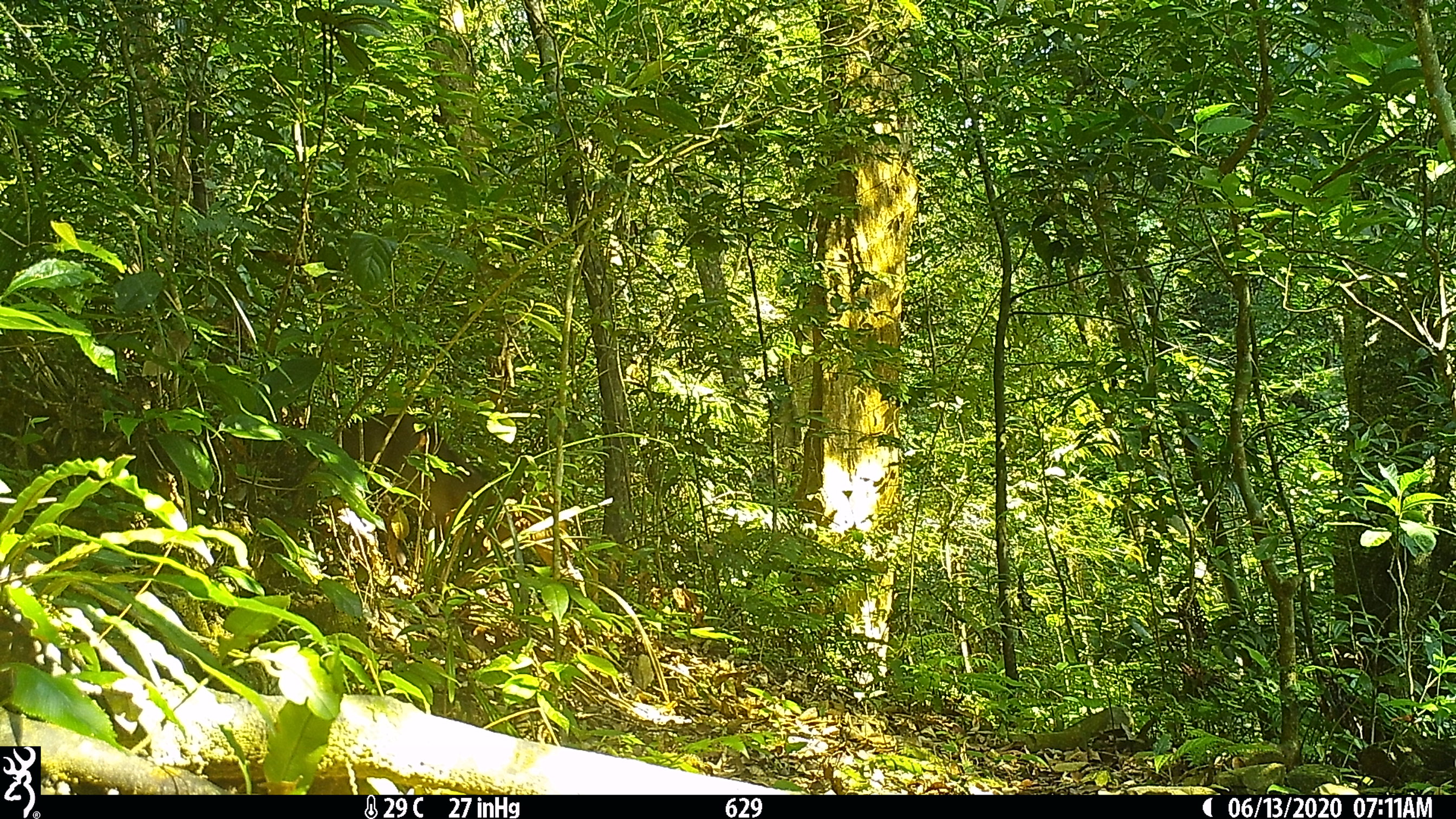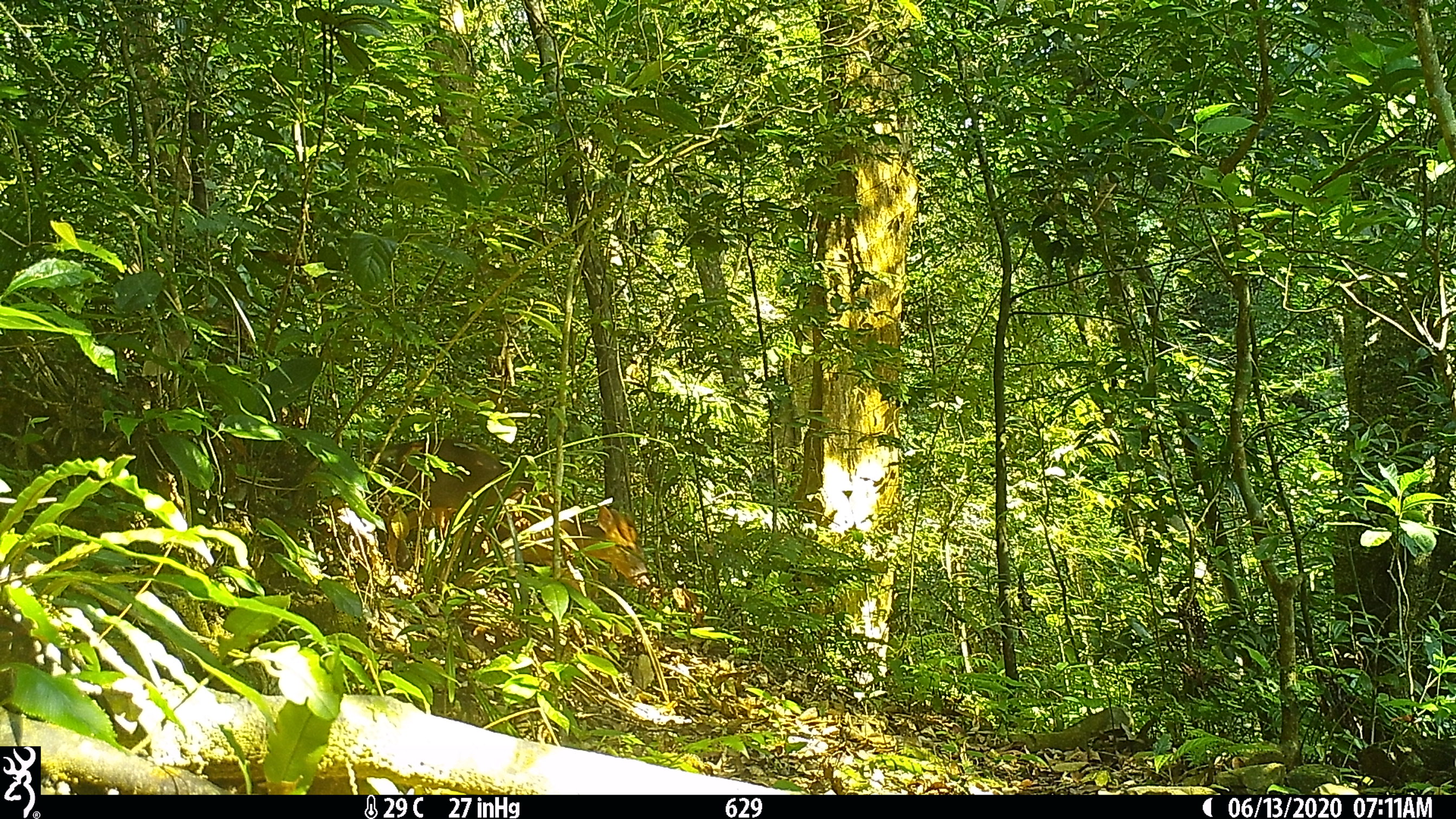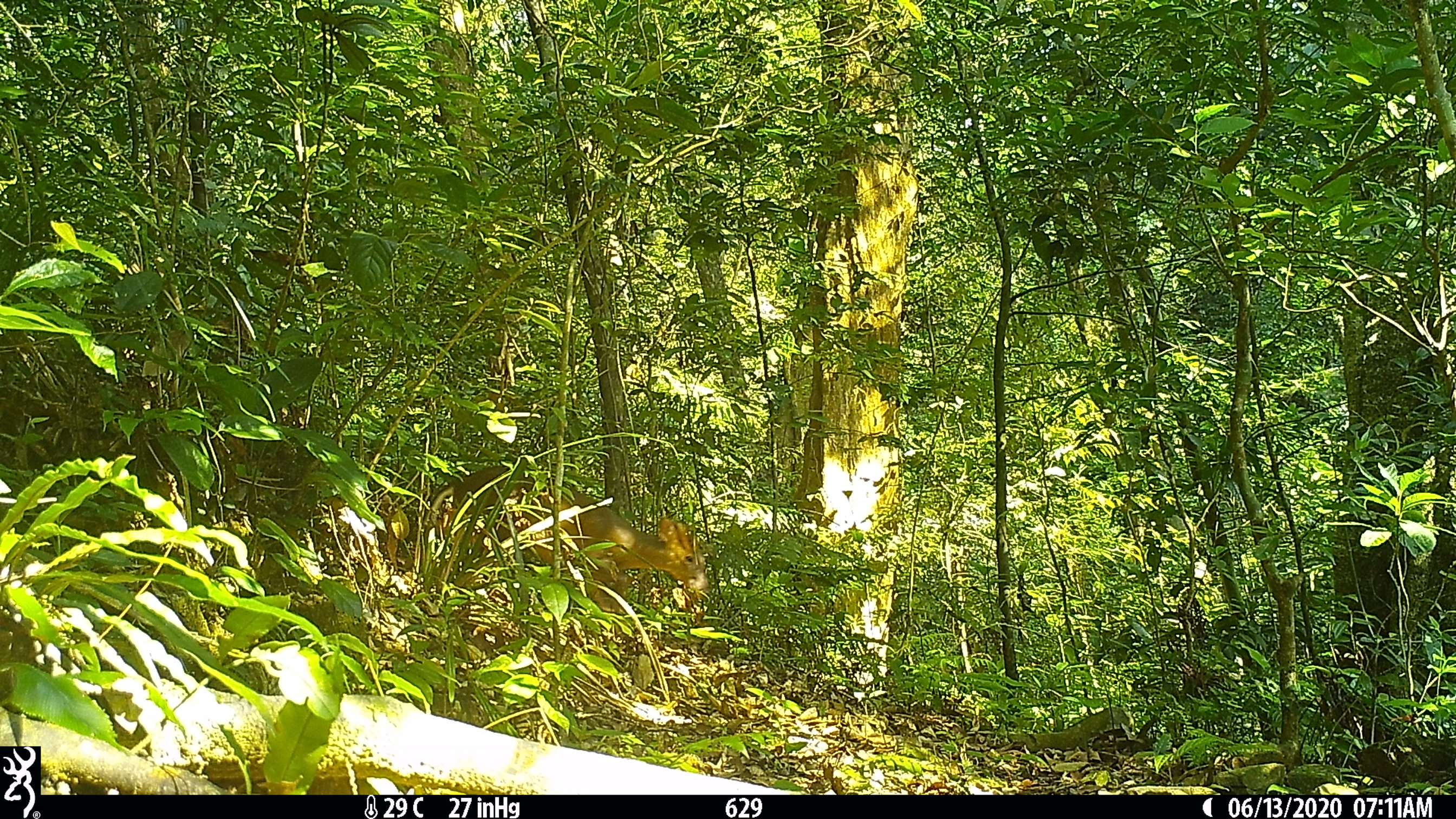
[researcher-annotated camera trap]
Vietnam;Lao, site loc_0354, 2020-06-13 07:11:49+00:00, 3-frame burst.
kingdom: Animalia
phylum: Chordata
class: Mammalia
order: Artiodactyla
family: Cervidae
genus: Muntiacus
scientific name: Muntiacus rooseveltorum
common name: roosevelt's muntjac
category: roosevelts muntjac group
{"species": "roosevelts muntjac group (roosevelt's muntjac) (Muntiacus rooseveltorum)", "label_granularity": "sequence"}